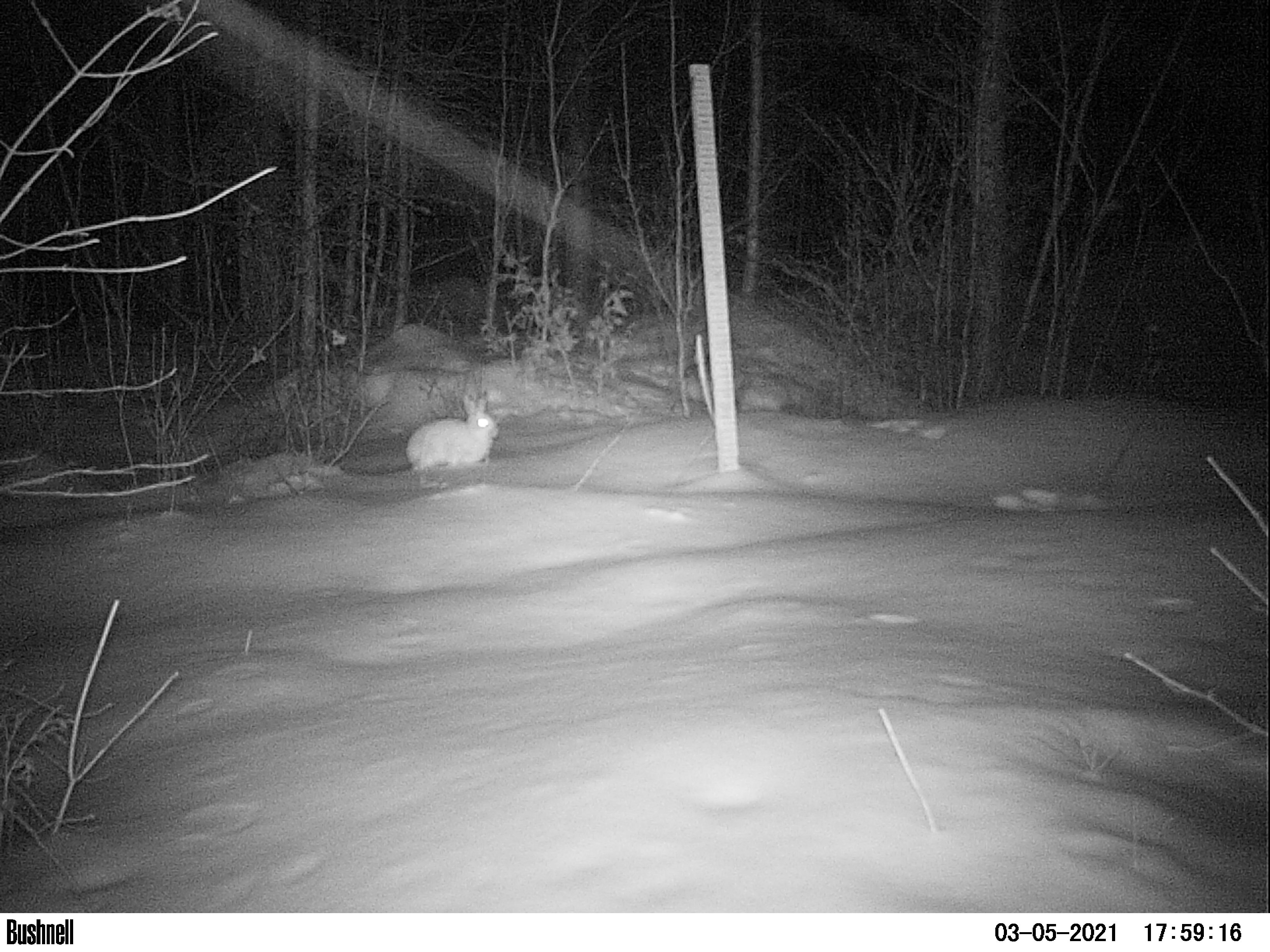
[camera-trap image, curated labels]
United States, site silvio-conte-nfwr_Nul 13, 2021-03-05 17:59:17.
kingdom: Animalia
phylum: Chordata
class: Mammalia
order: Lagomorpha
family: Leporidae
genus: Lepus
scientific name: Lepus americanus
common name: snowshoe hare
Snowshoe hare (Lepus americanus).